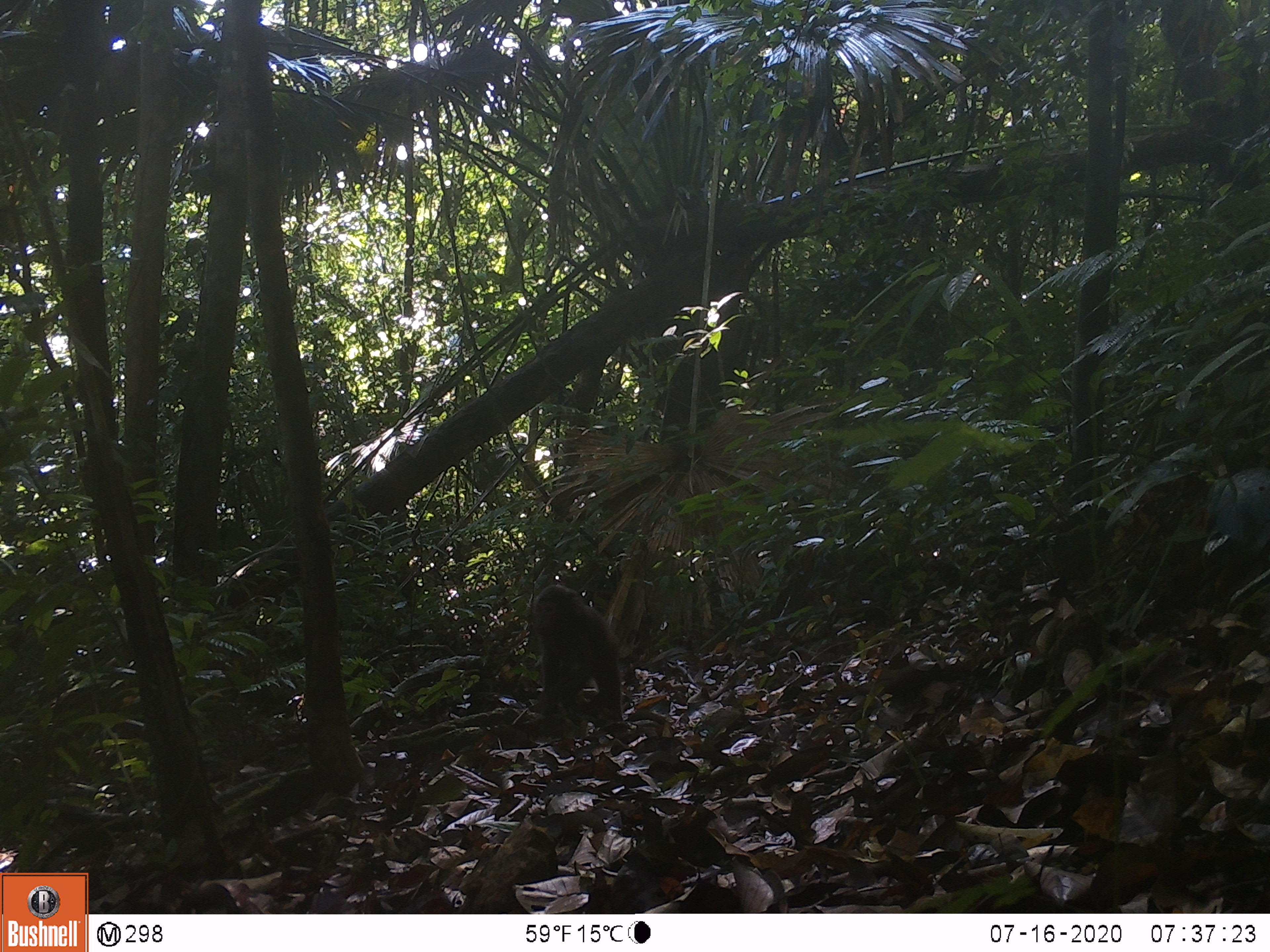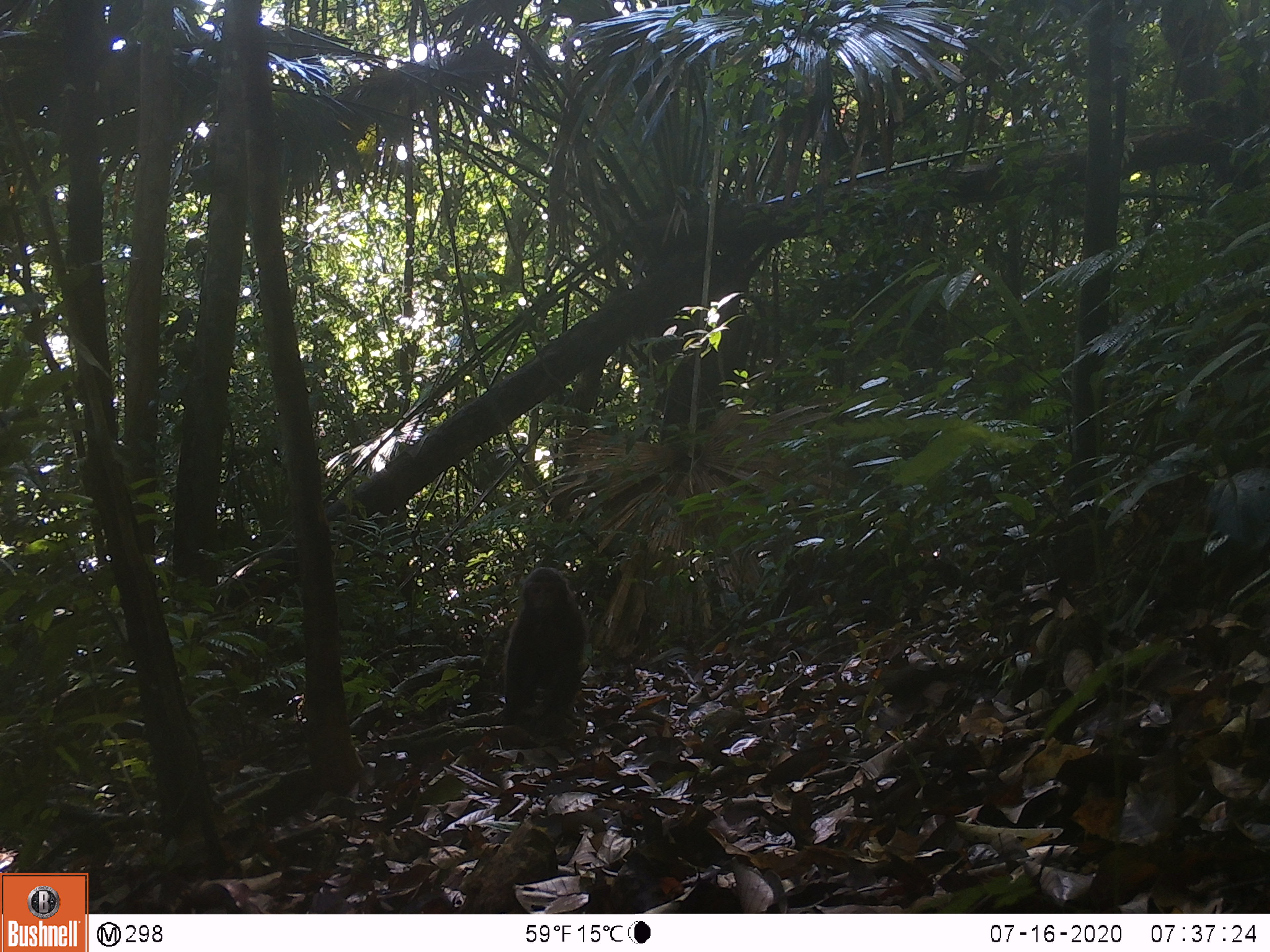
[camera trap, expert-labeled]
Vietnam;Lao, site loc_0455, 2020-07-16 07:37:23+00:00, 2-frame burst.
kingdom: Animalia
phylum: Chordata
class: Mammalia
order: Primates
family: Cercopithecidae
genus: Macaca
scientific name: Macaca arctoides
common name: stump-tailed macaque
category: stump tailed macaque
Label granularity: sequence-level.